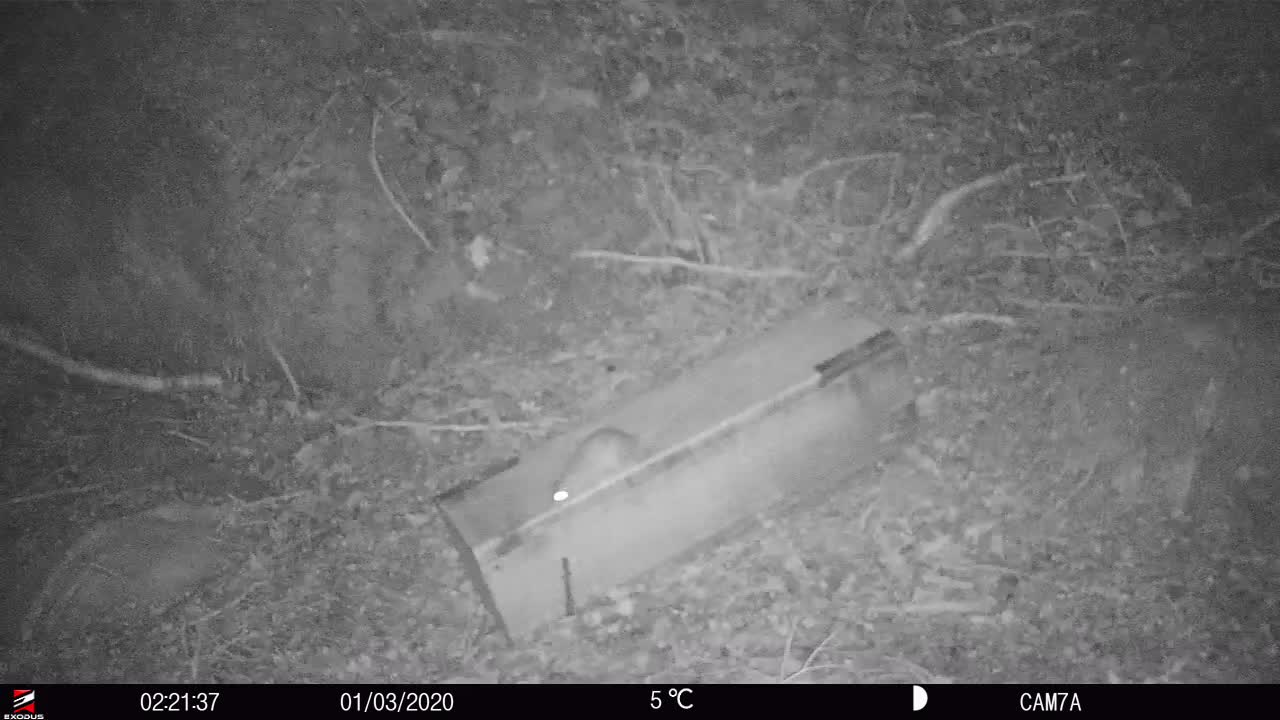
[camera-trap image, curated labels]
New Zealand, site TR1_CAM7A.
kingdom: Animalia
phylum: Chordata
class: Mammalia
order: Rodentia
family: Muridae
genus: Rattus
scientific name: Rattus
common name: rat